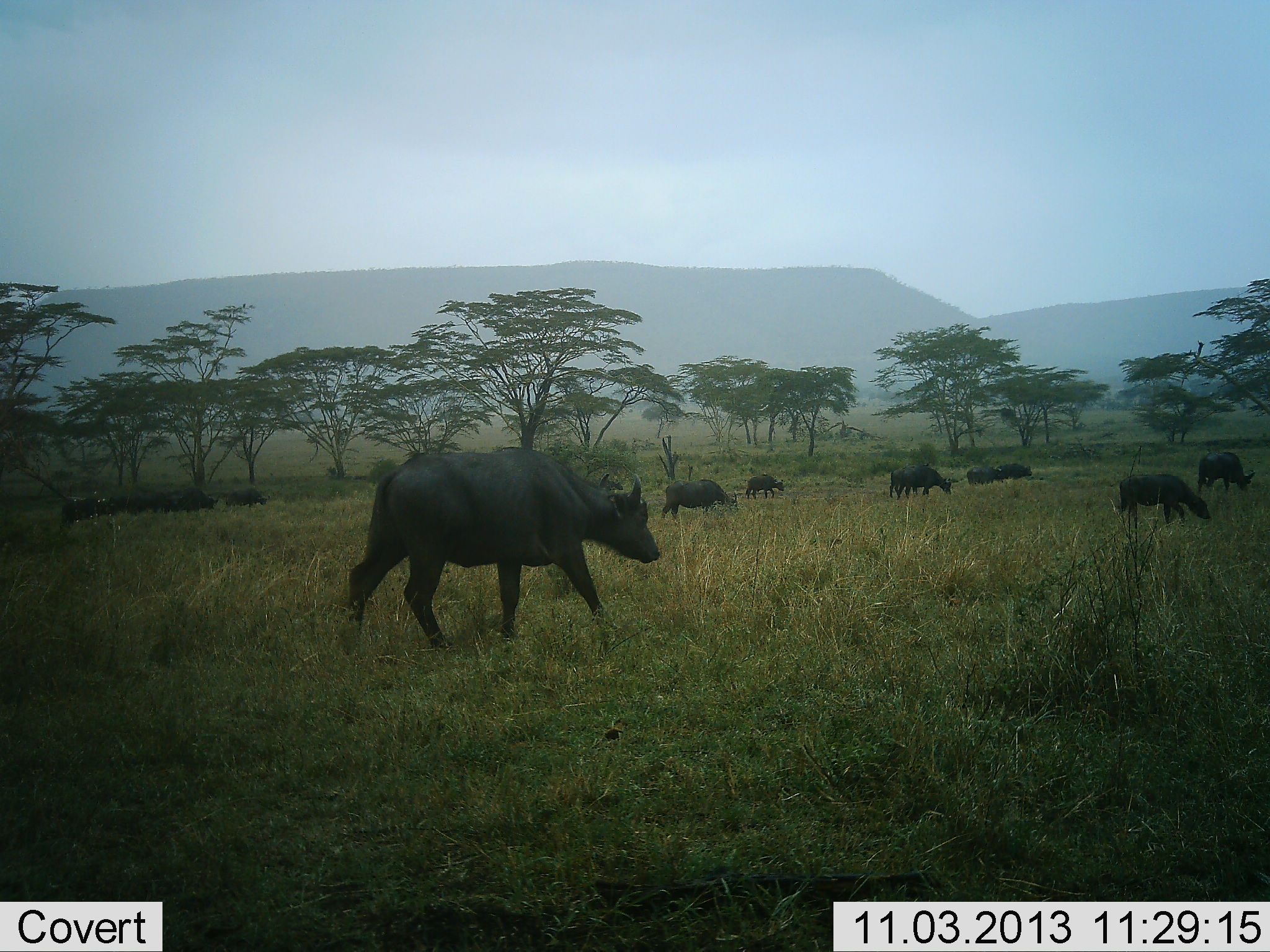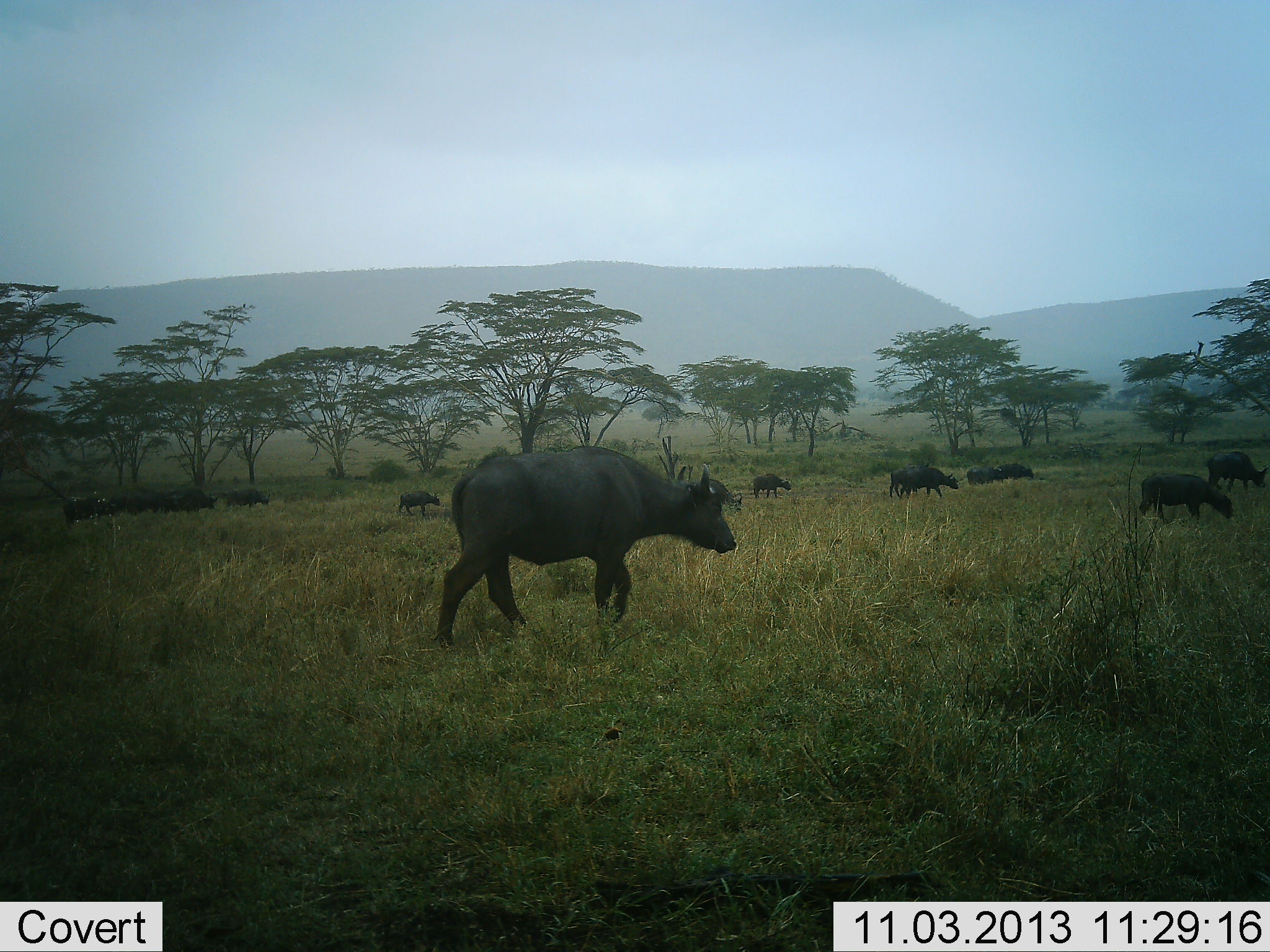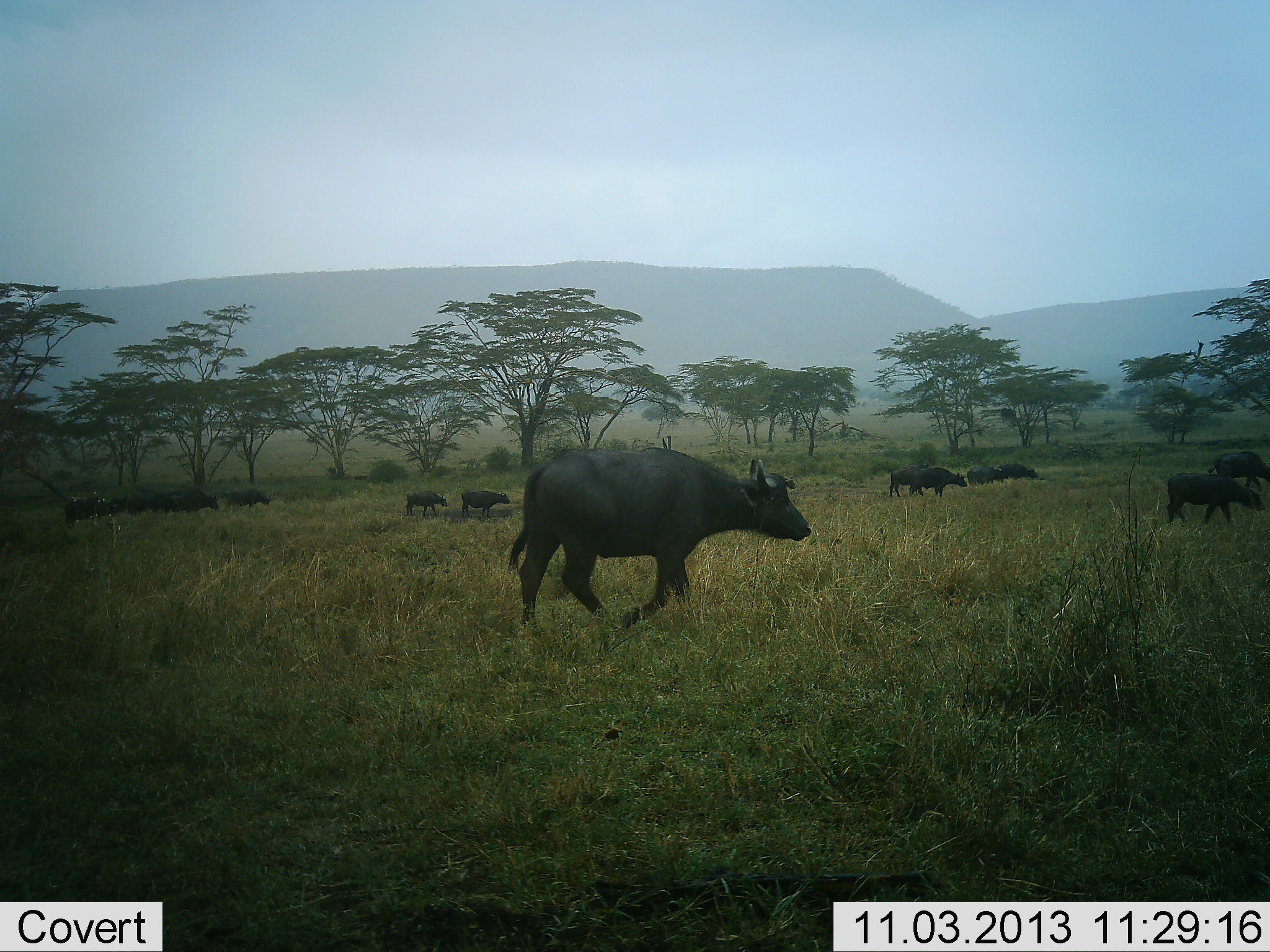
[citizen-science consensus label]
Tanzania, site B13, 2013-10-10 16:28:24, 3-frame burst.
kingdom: Animalia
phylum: Chordata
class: Mammalia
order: Artiodactyla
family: Bovidae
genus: Syncerus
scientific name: Syncerus caffer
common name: cape buffalo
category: buffalo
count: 11-50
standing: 50%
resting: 10%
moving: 90%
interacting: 0%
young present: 0%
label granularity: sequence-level